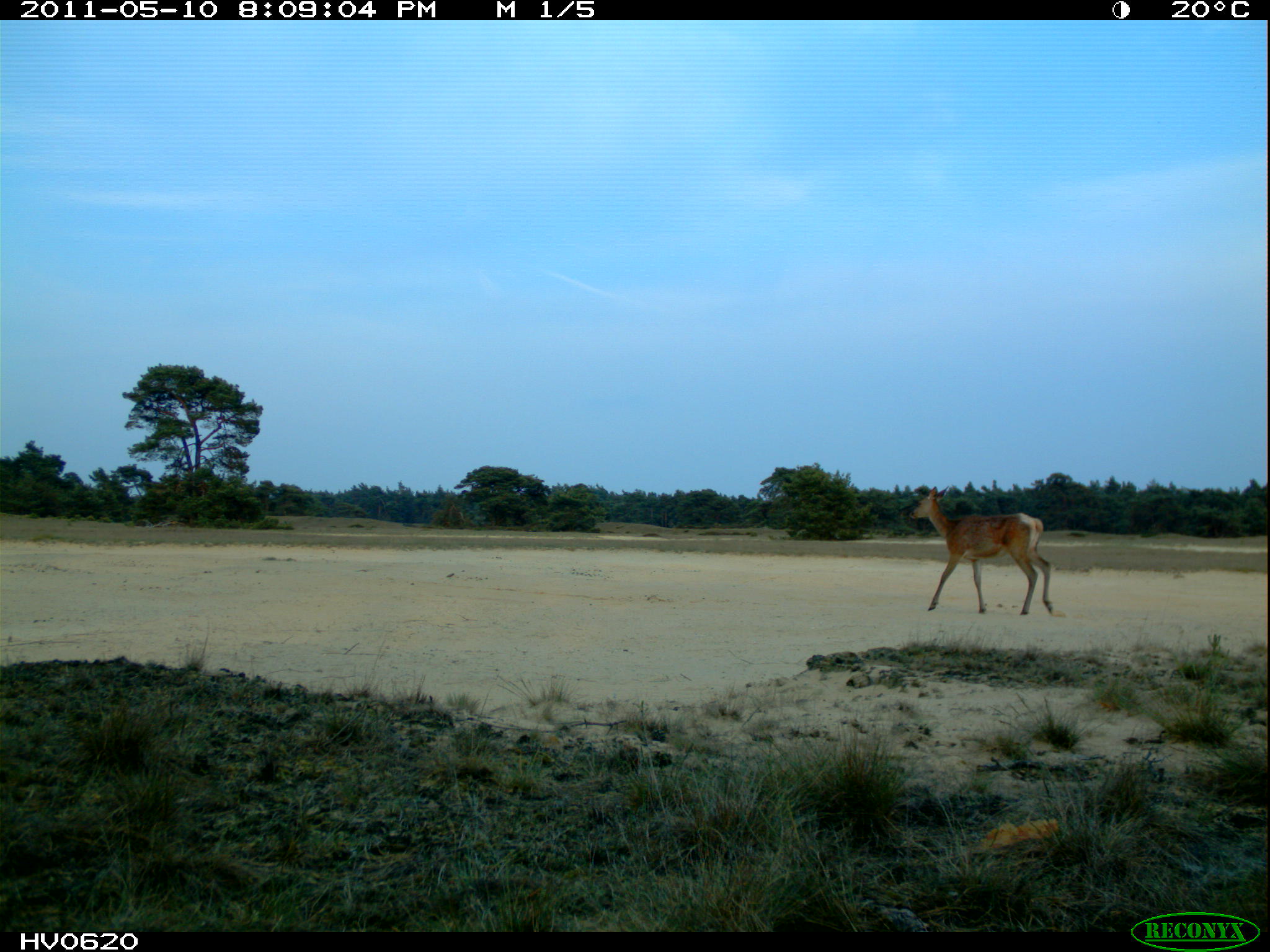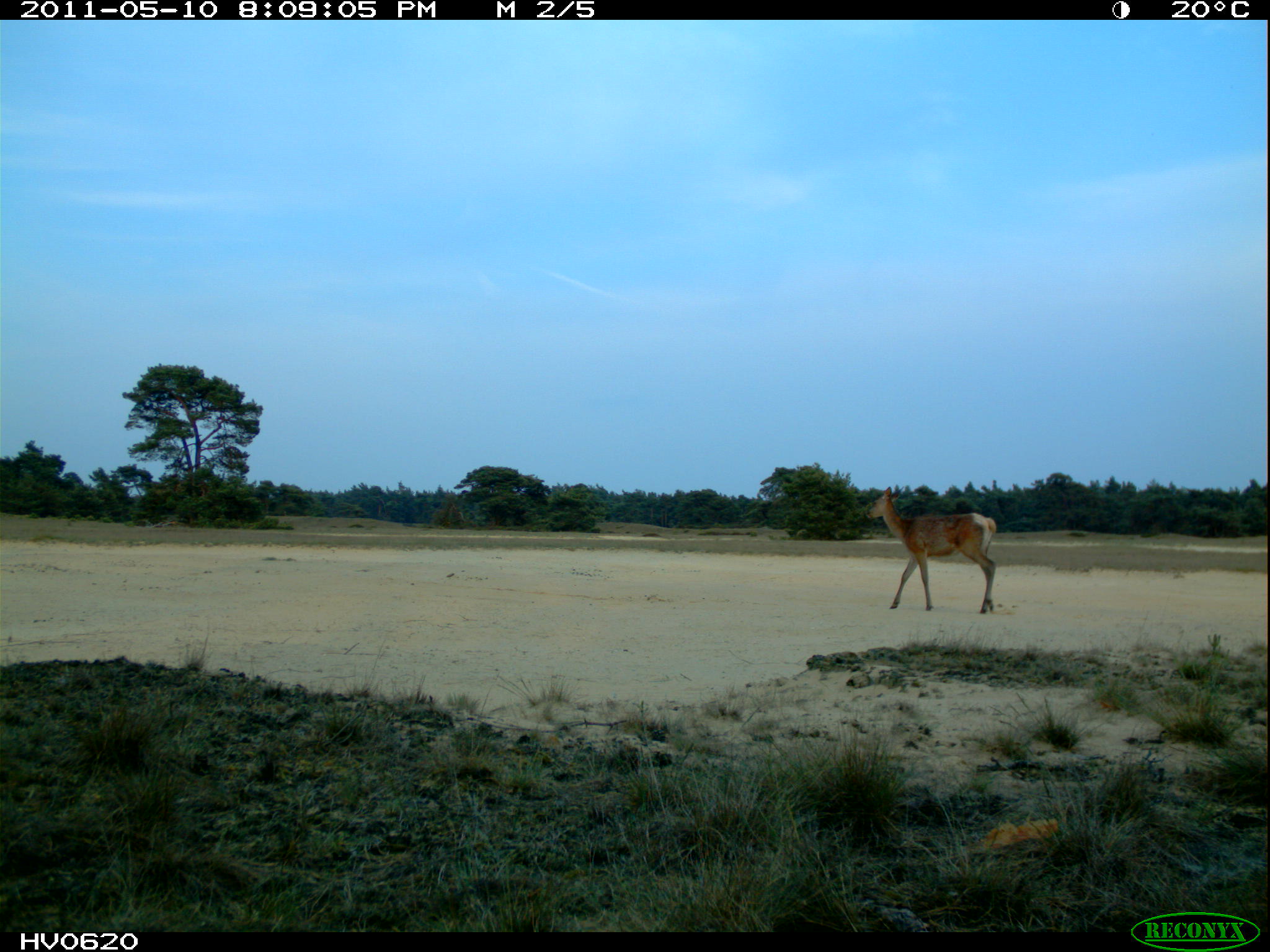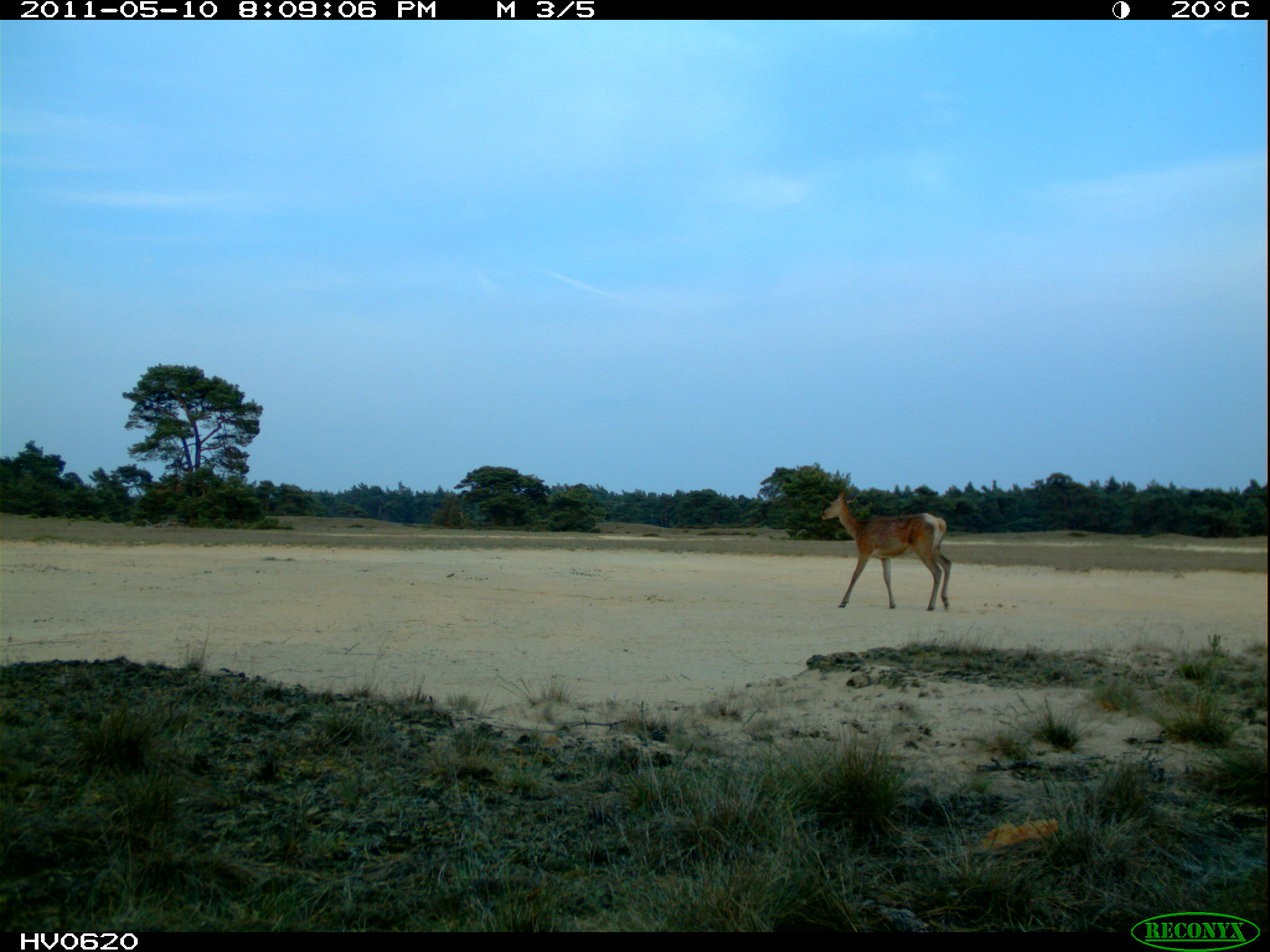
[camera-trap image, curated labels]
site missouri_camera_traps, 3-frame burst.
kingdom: Animalia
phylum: Chordata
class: Mammalia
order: Artiodactyla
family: Cervidae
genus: Cervus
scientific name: Cervus elaphus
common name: red deer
Red deer (Cervus elaphus). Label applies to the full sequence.